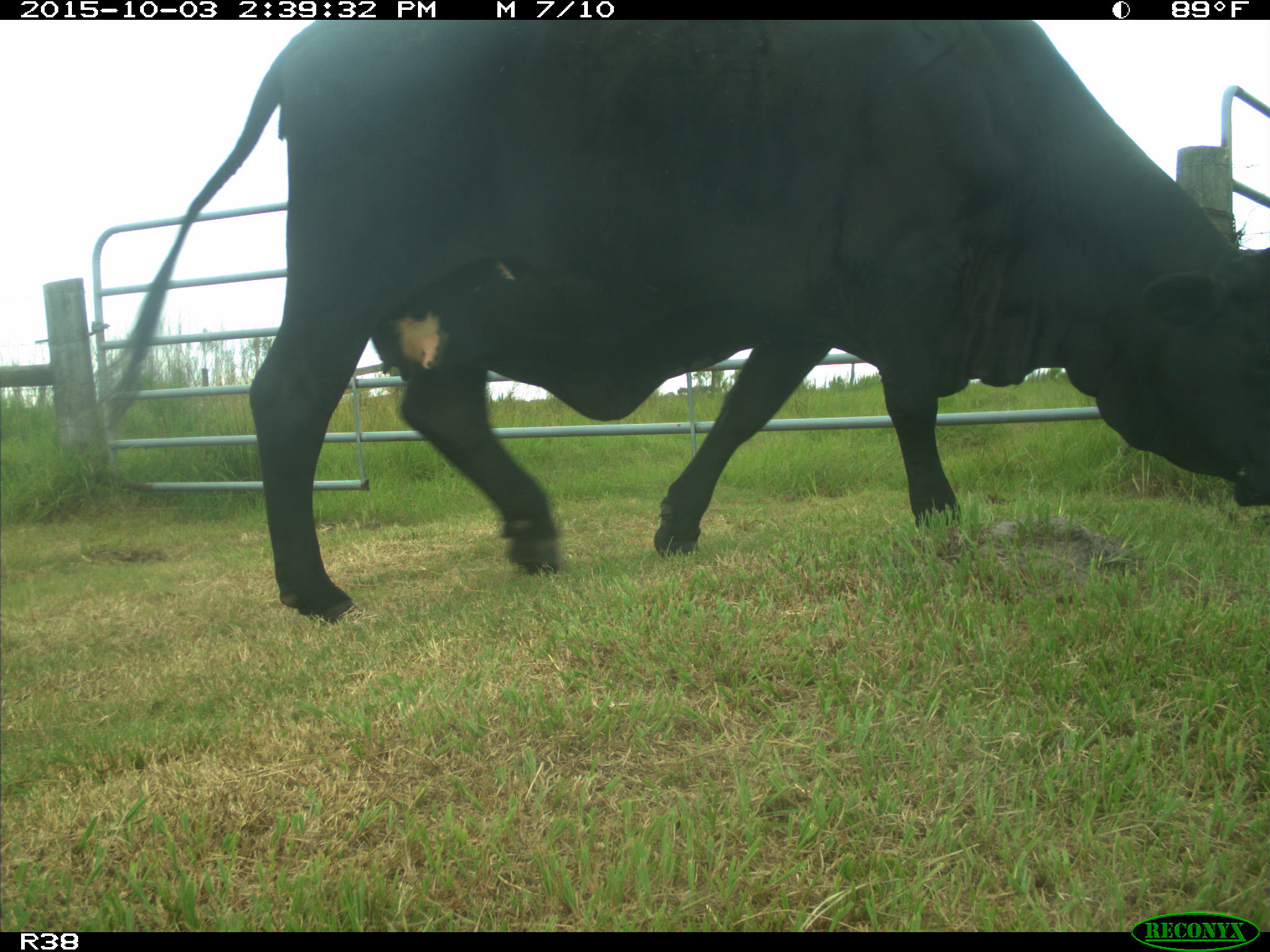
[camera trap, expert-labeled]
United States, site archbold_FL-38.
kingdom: Animalia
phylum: Chordata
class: Mammalia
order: Artiodactyla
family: Bovidae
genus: Bos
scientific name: Bos taurus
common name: domestic cow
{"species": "Bos taurus (domestic cow)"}